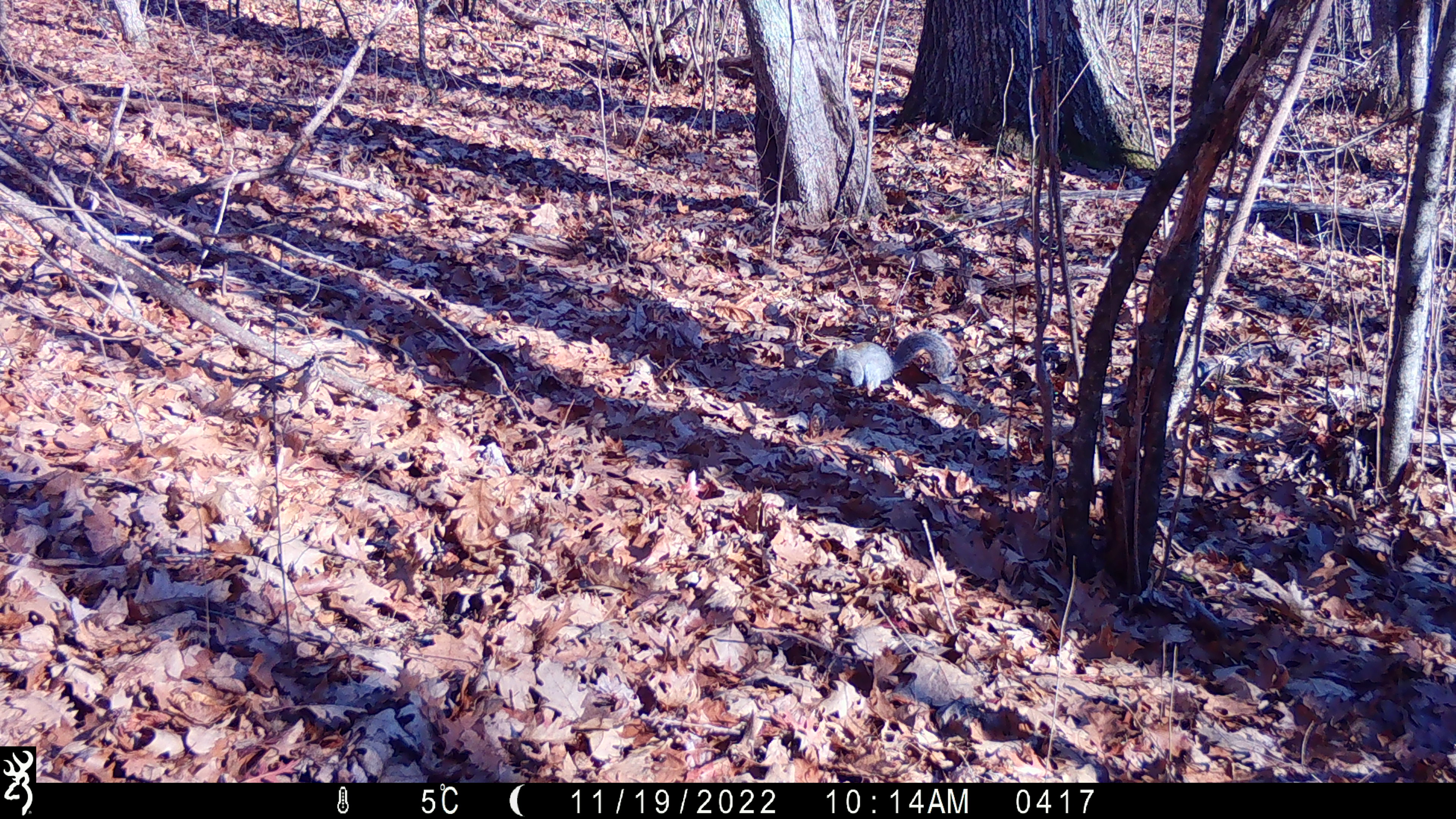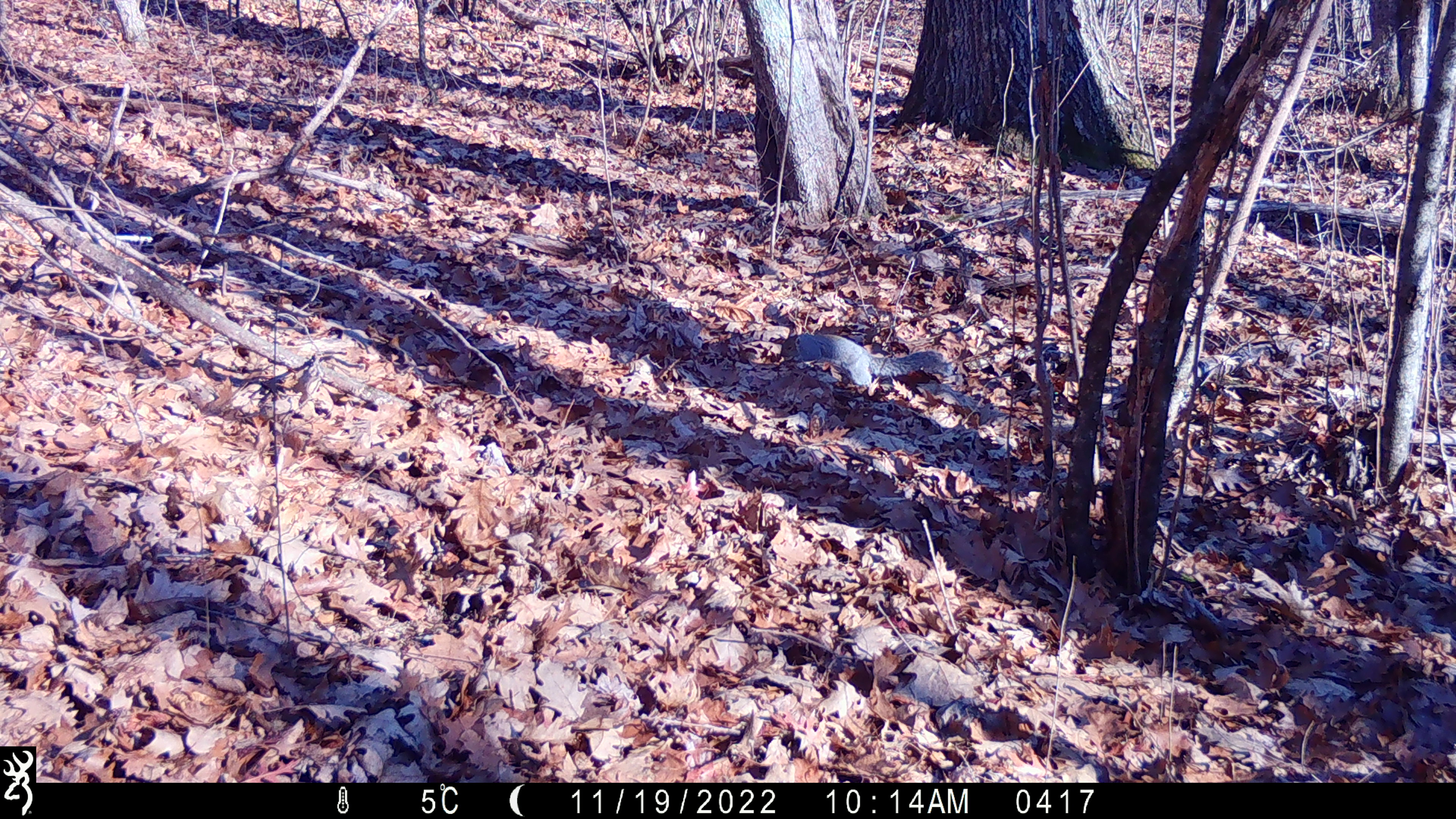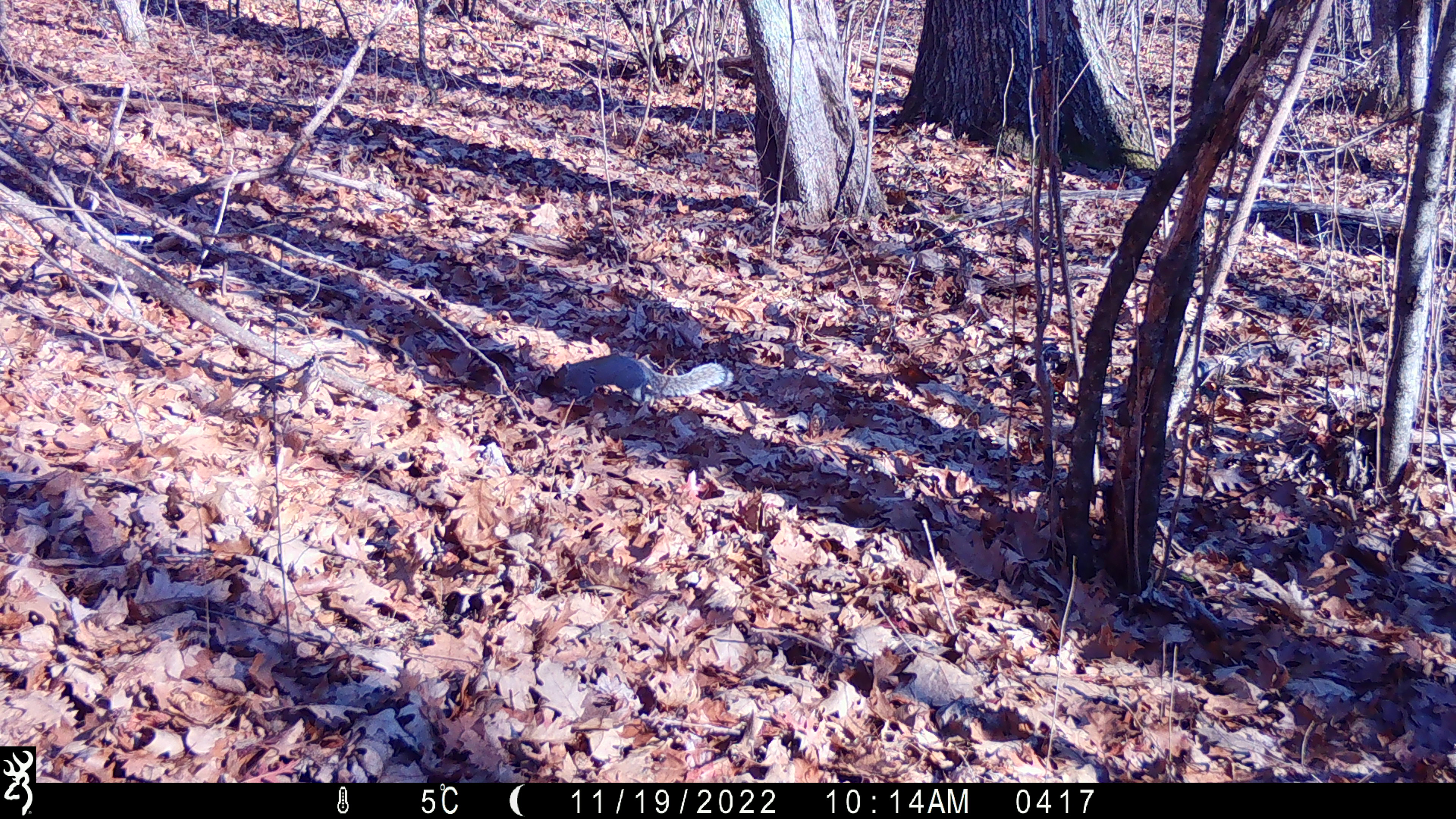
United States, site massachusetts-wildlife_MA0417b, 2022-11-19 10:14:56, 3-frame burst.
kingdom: Animalia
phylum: Chordata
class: Mammalia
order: Rodentia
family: Sciuridae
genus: Sciurus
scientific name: Sciurus carolinensis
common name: gray squirrel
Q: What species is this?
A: Gray squirrel (Sciurus carolinensis).